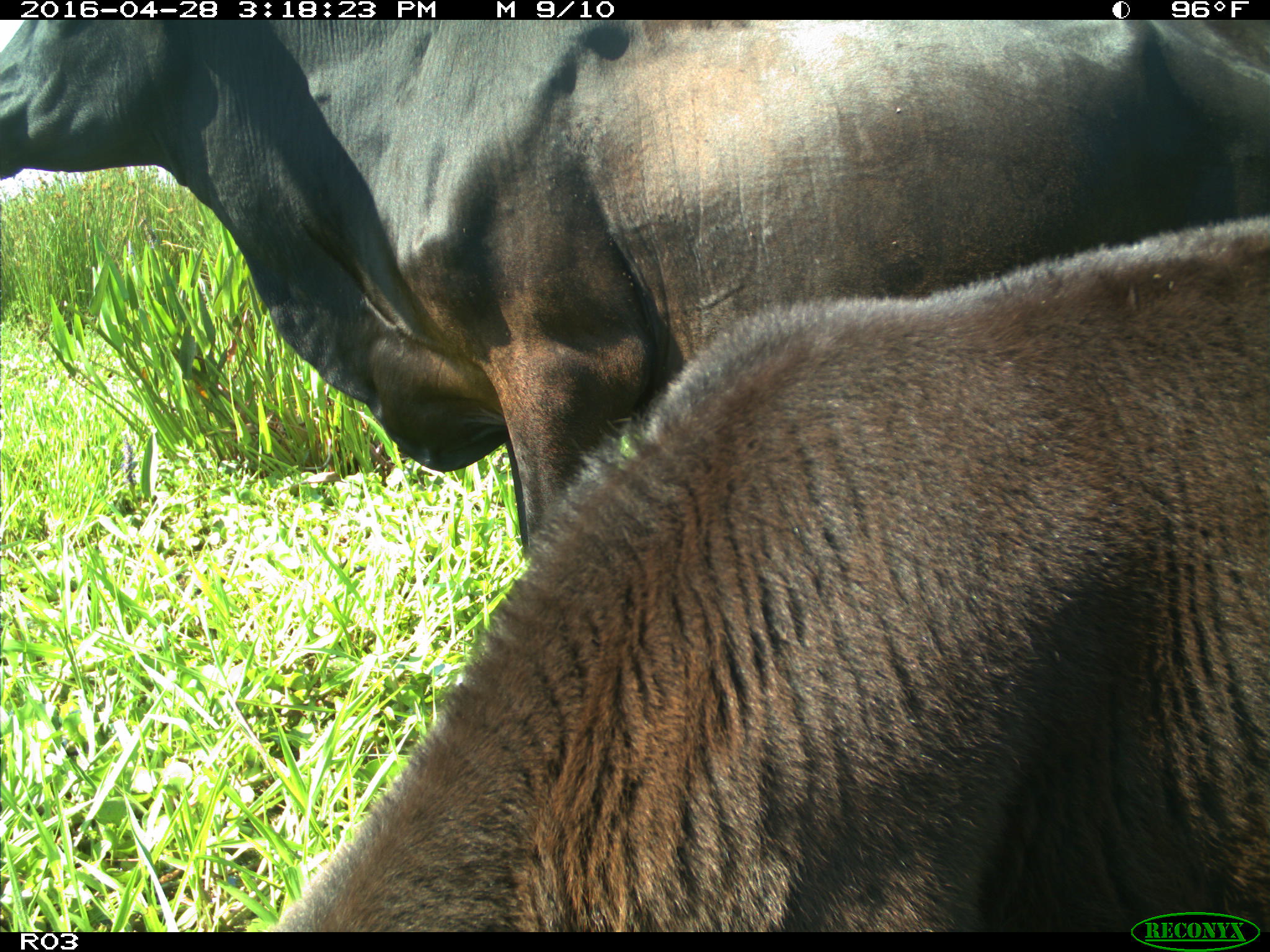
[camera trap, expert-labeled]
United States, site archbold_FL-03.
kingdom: Animalia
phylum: Chordata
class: Mammalia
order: Artiodactyla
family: Bovidae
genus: Bos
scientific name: Bos taurus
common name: domestic cow